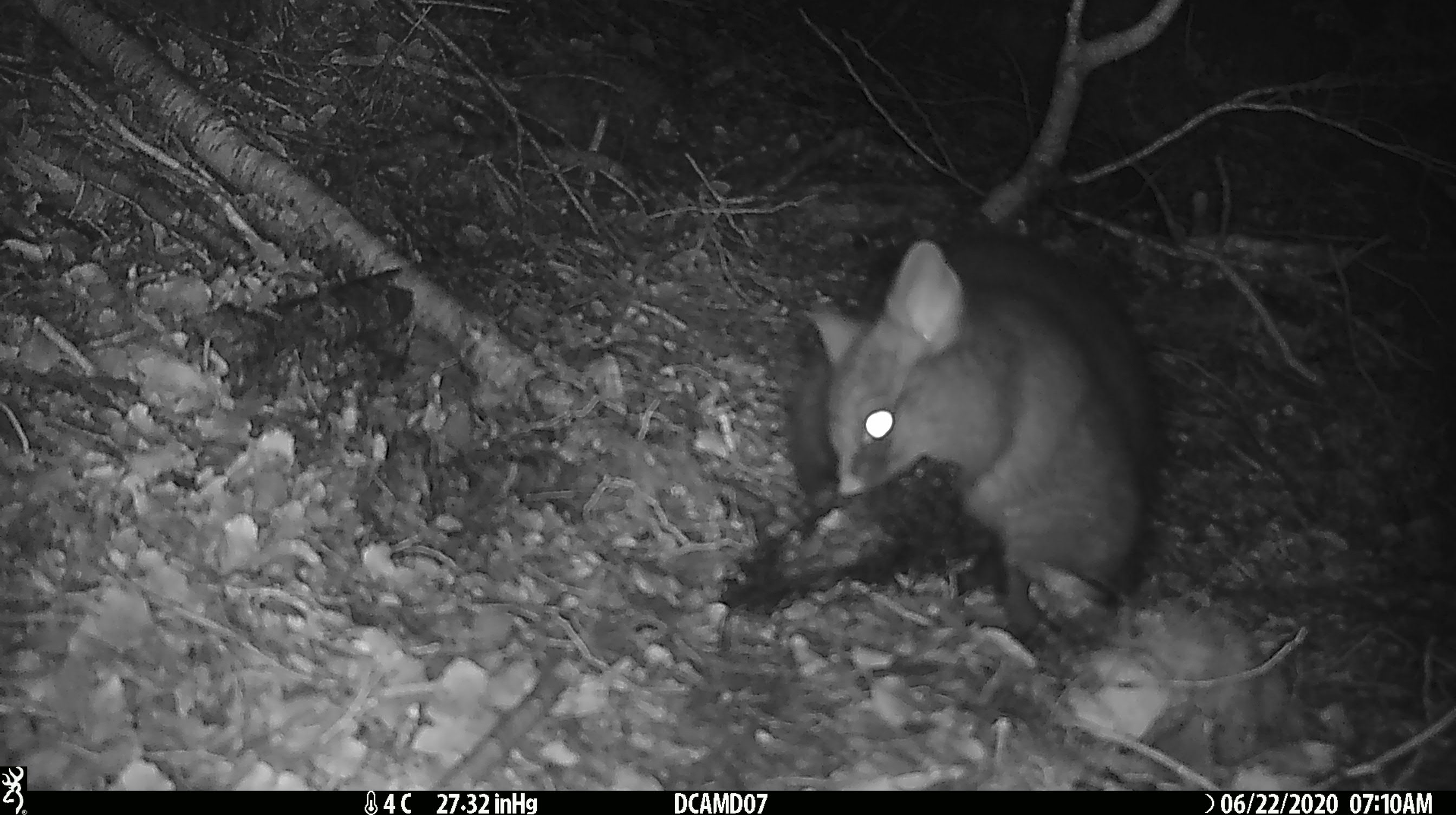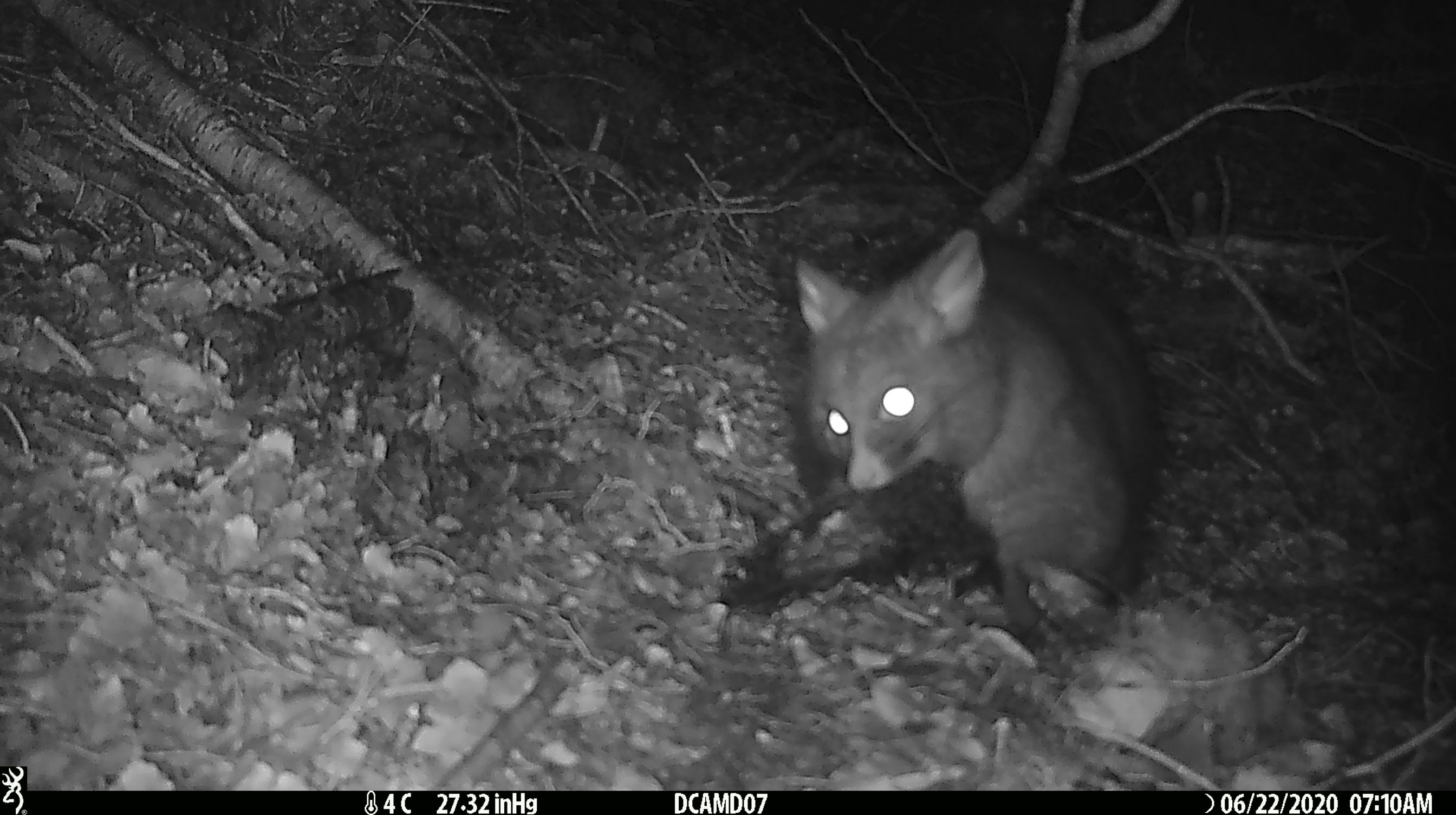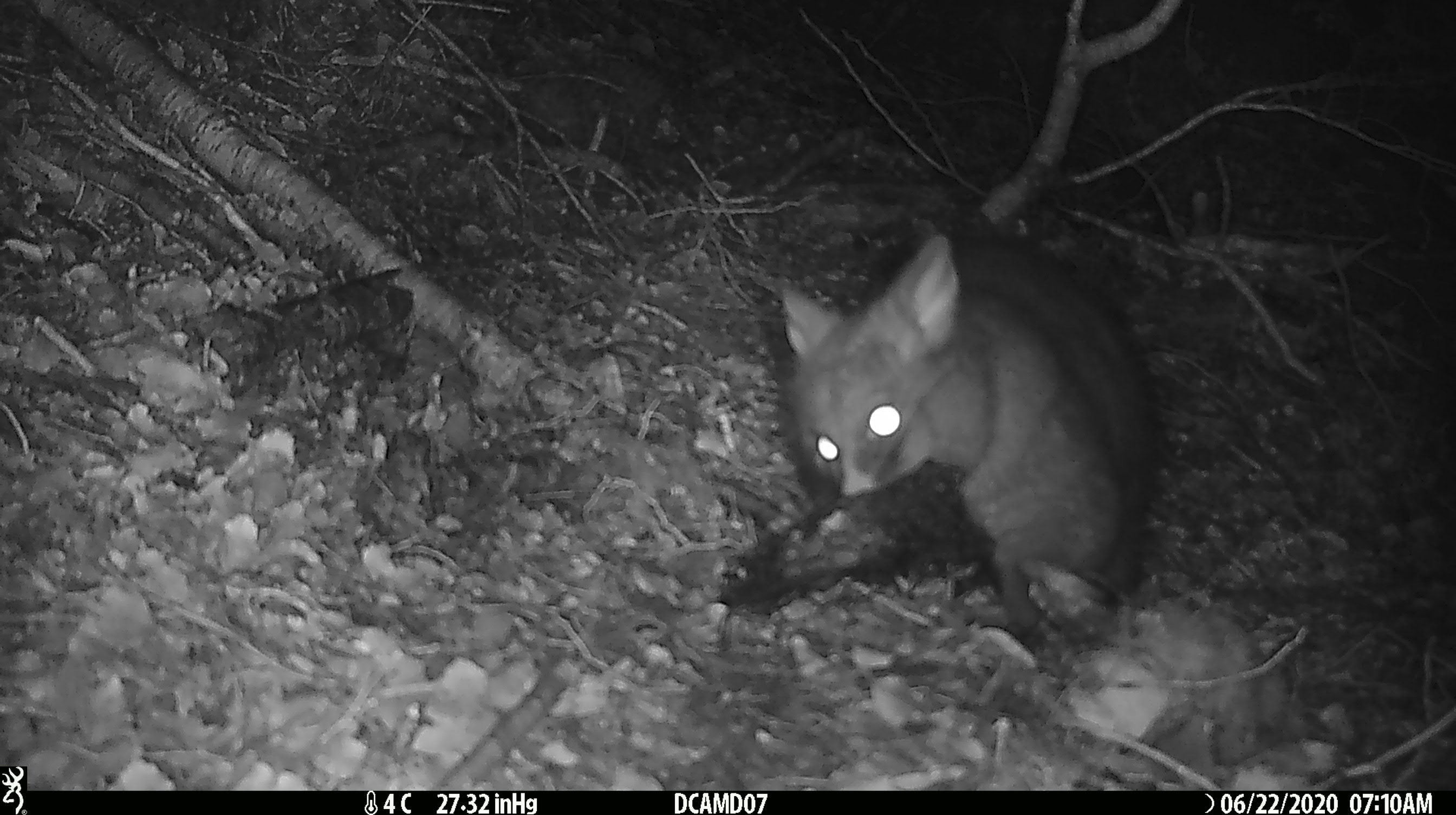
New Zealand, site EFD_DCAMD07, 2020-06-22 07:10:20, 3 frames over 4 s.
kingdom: Animalia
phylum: Chordata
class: Mammalia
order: Diprotodontia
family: Phalangeridae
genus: Trichosurus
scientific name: Trichosurus vulpecula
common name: common brushtail possum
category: possum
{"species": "possum (common brushtail possum) (Trichosurus vulpecula)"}